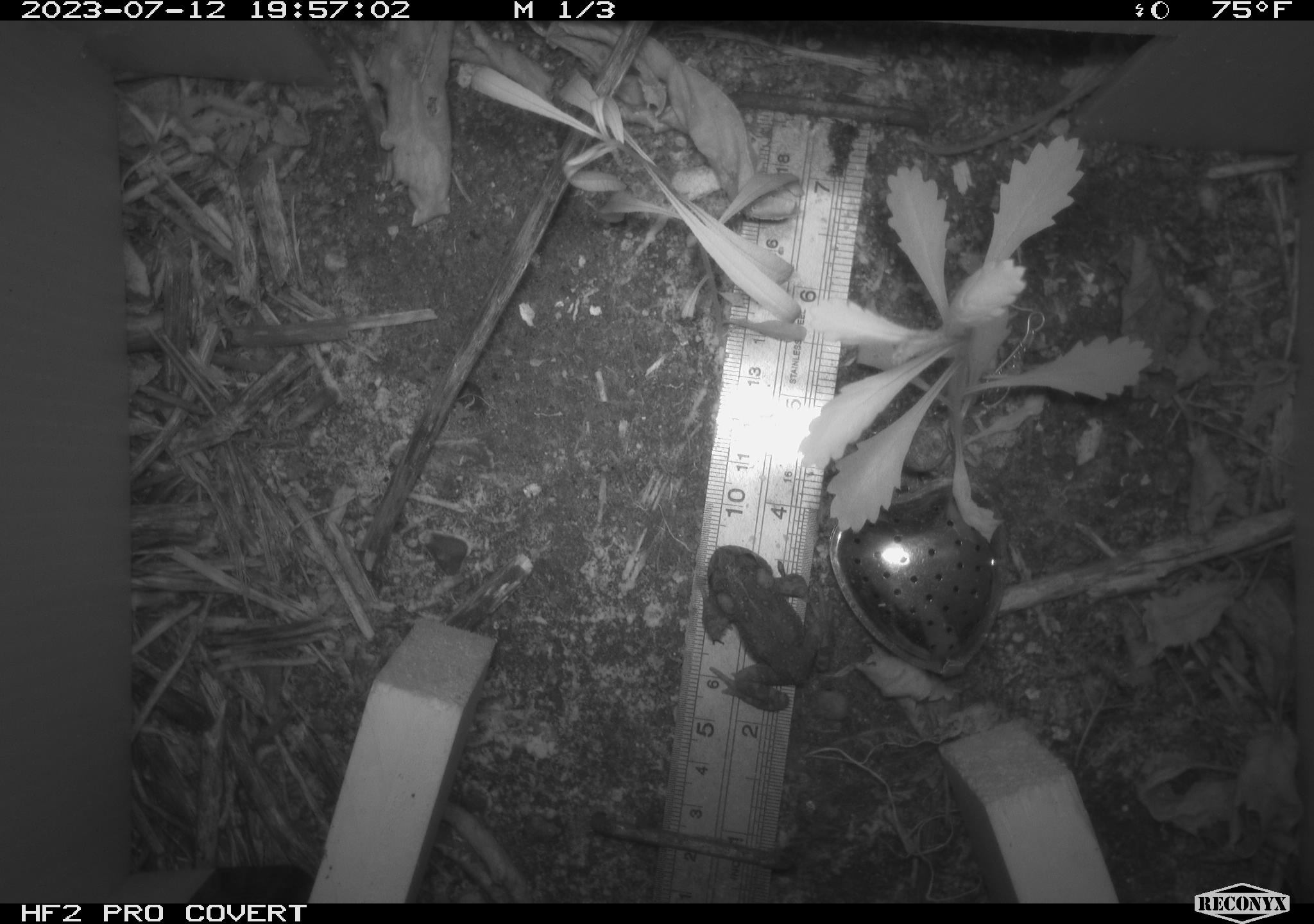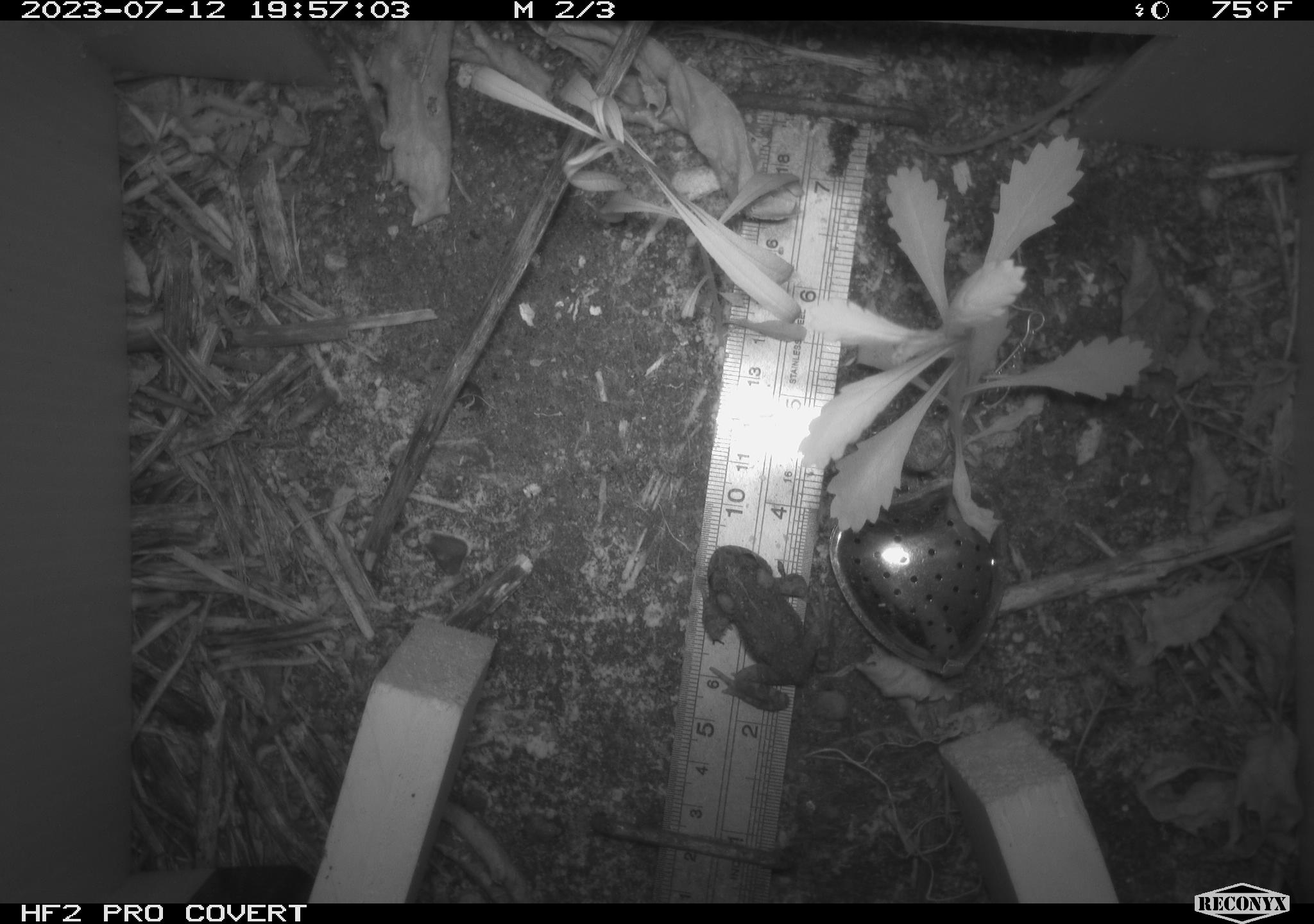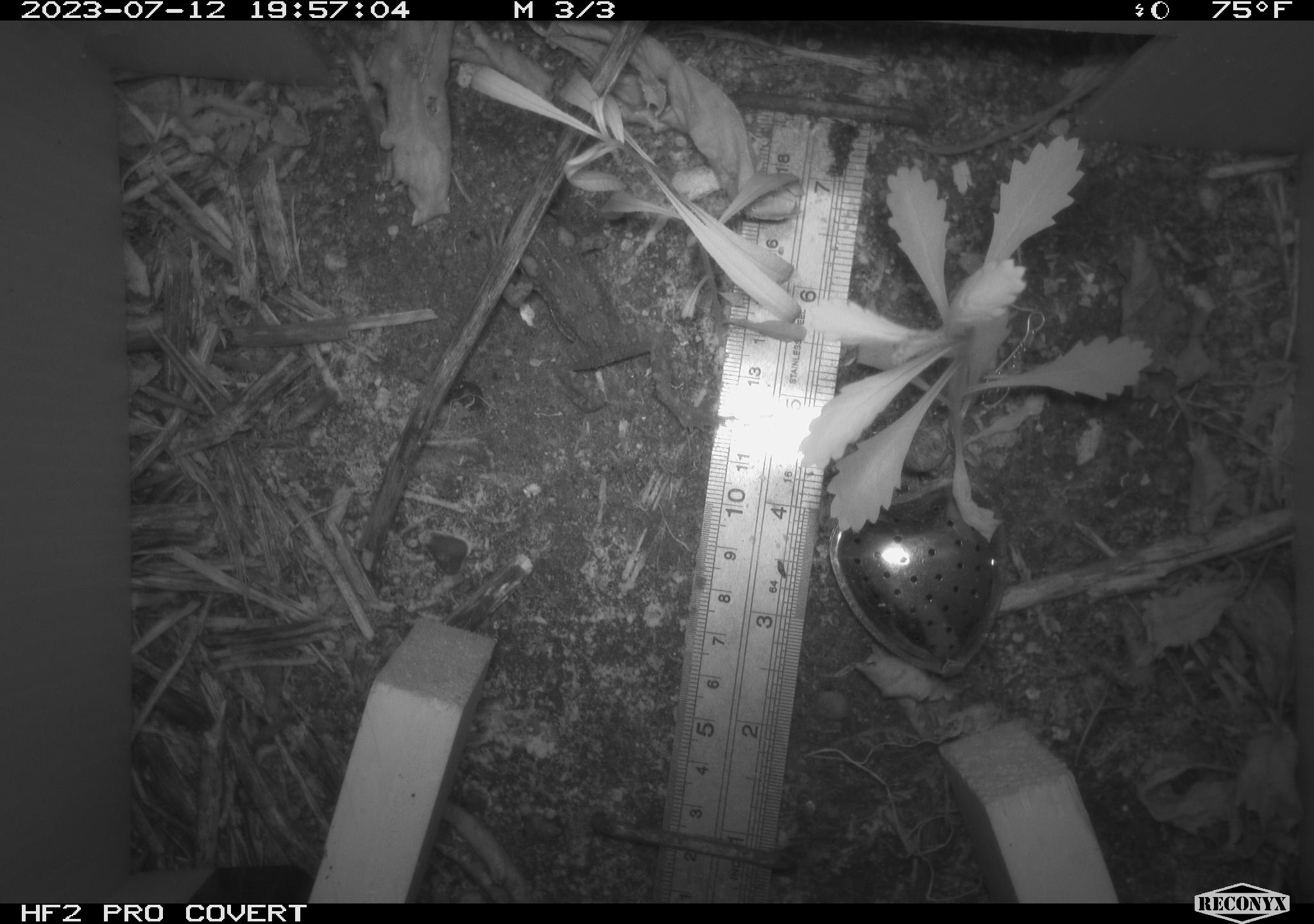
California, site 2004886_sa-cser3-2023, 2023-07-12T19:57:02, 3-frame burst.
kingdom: Animalia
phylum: Chordata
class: Amphibia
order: Anura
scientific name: Anura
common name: frogs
Frogs (Anura).